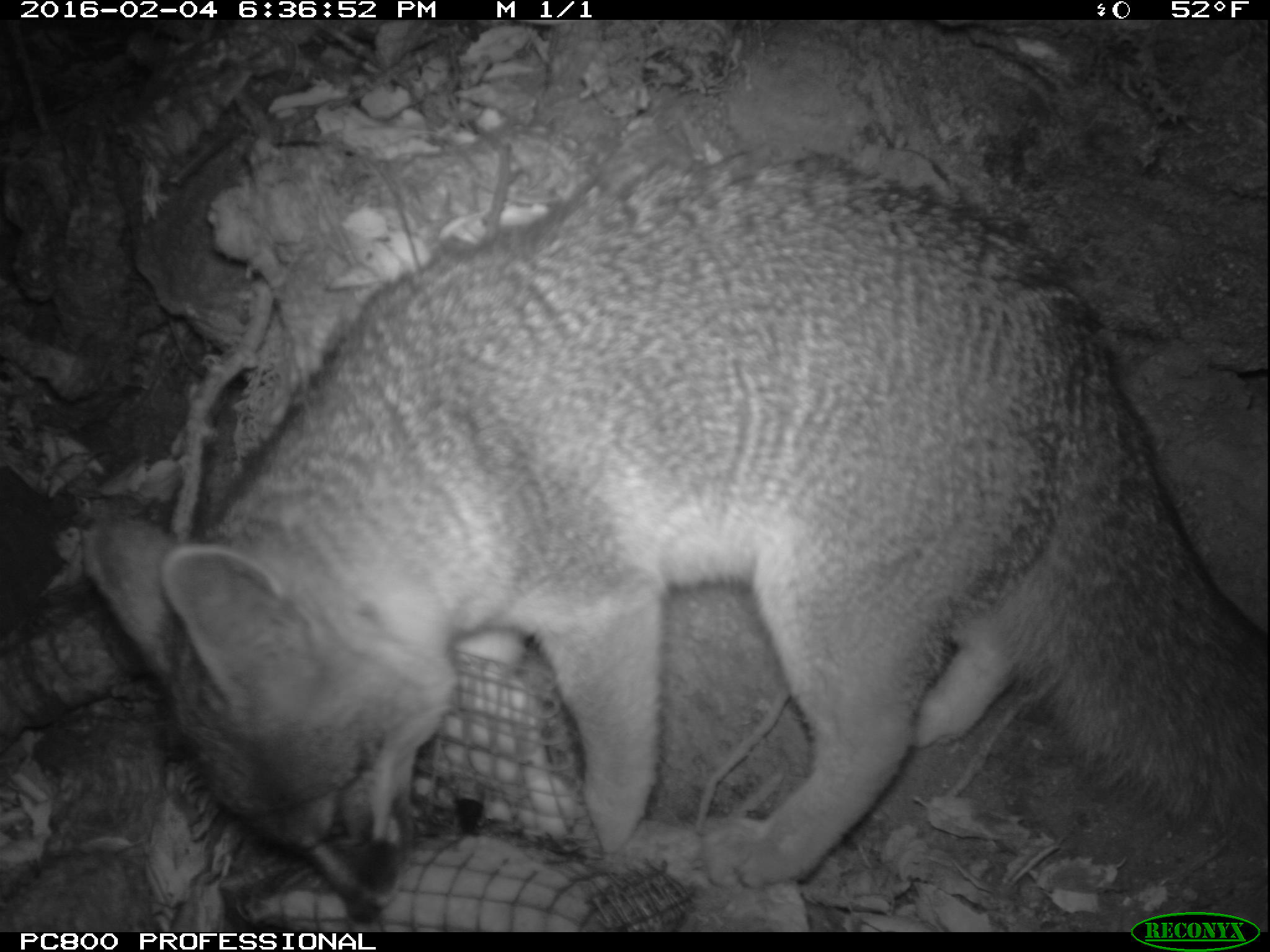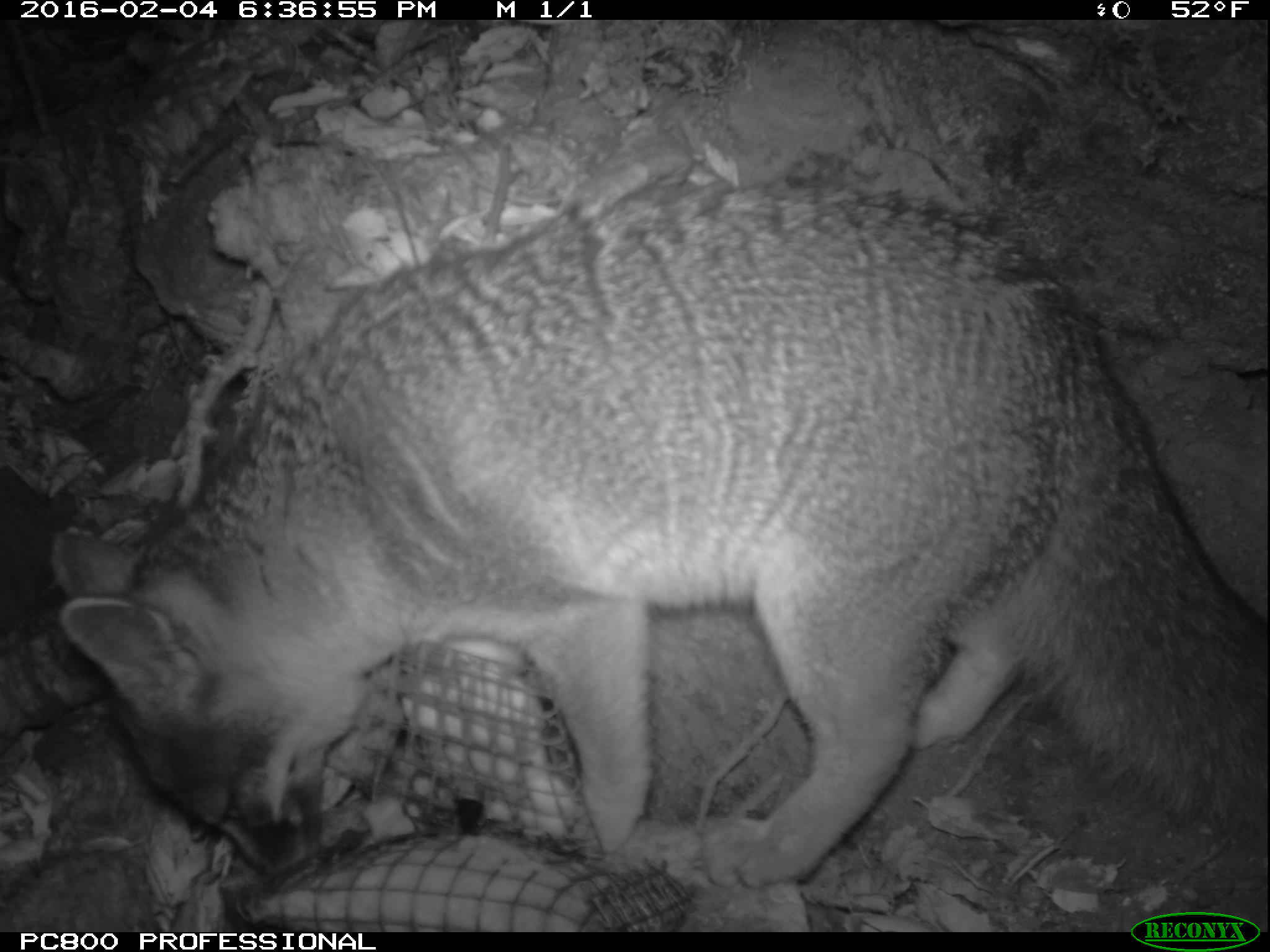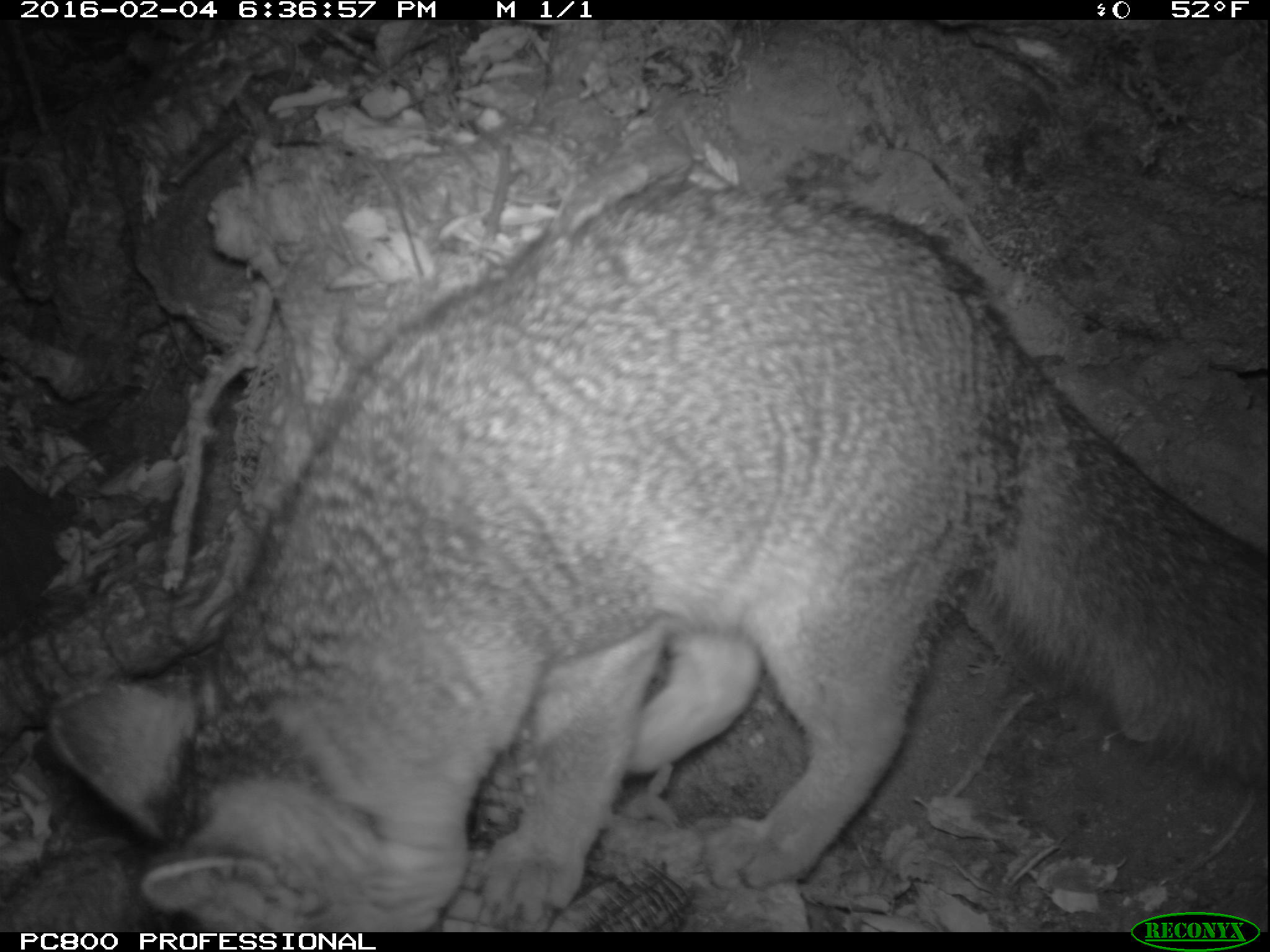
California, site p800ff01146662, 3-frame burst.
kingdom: Animalia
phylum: Chordata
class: Mammalia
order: Carnivora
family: Canidae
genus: Urocyon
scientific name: Urocyon littoralis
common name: island fox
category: fox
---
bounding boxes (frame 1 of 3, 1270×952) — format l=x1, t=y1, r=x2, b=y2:
fox: l=84, t=146, r=1269, b=923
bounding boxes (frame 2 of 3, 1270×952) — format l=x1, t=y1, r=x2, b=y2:
fox: l=44, t=165, r=1269, b=890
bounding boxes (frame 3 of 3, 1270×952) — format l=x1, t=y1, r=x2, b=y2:
fox: l=45, t=172, r=1269, b=943